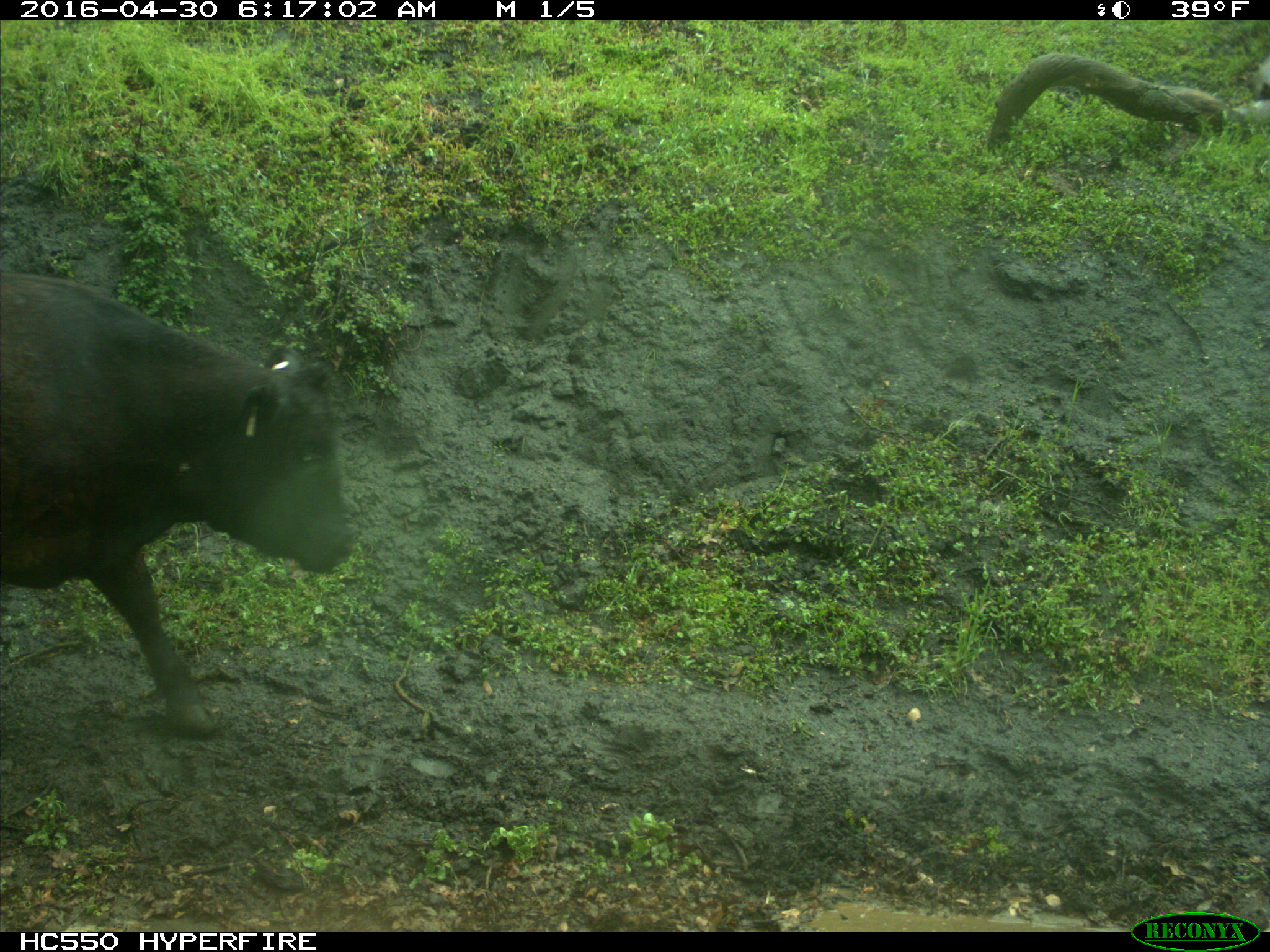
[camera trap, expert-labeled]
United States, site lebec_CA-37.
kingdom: Animalia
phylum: Chordata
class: Mammalia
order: Artiodactyla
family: Bovidae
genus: Bos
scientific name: Bos taurus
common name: domestic cow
Bos taurus (domestic cow).